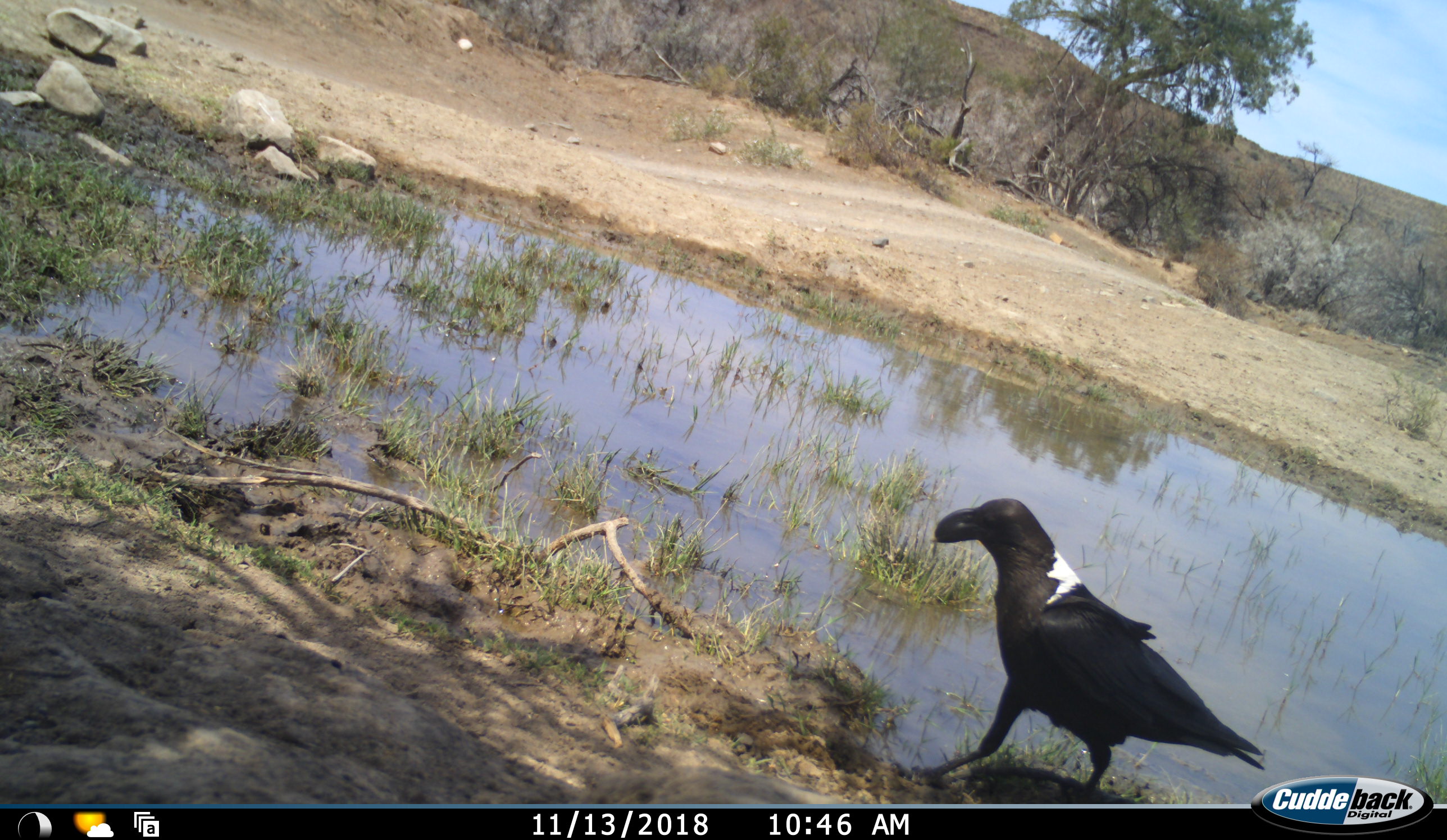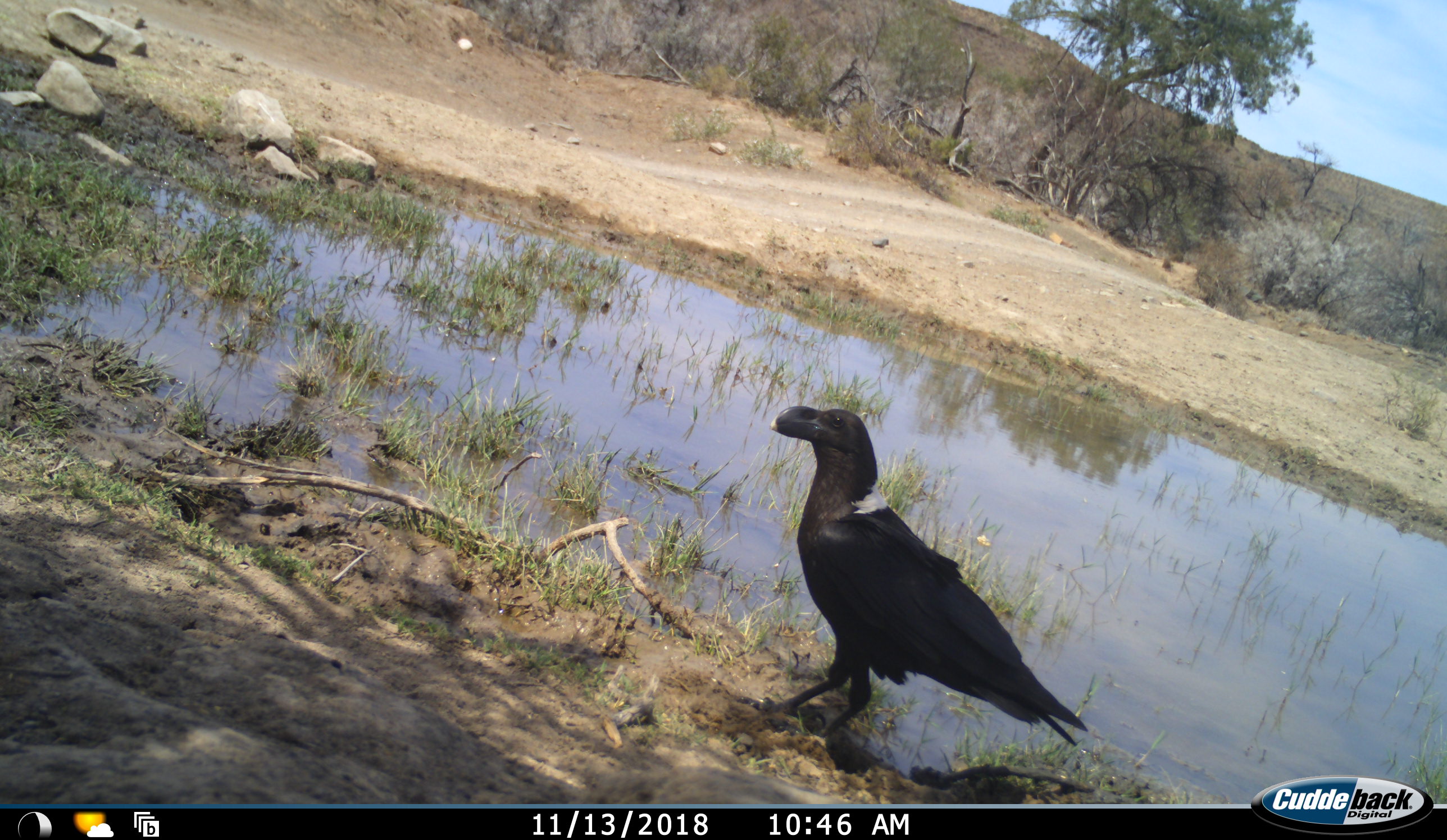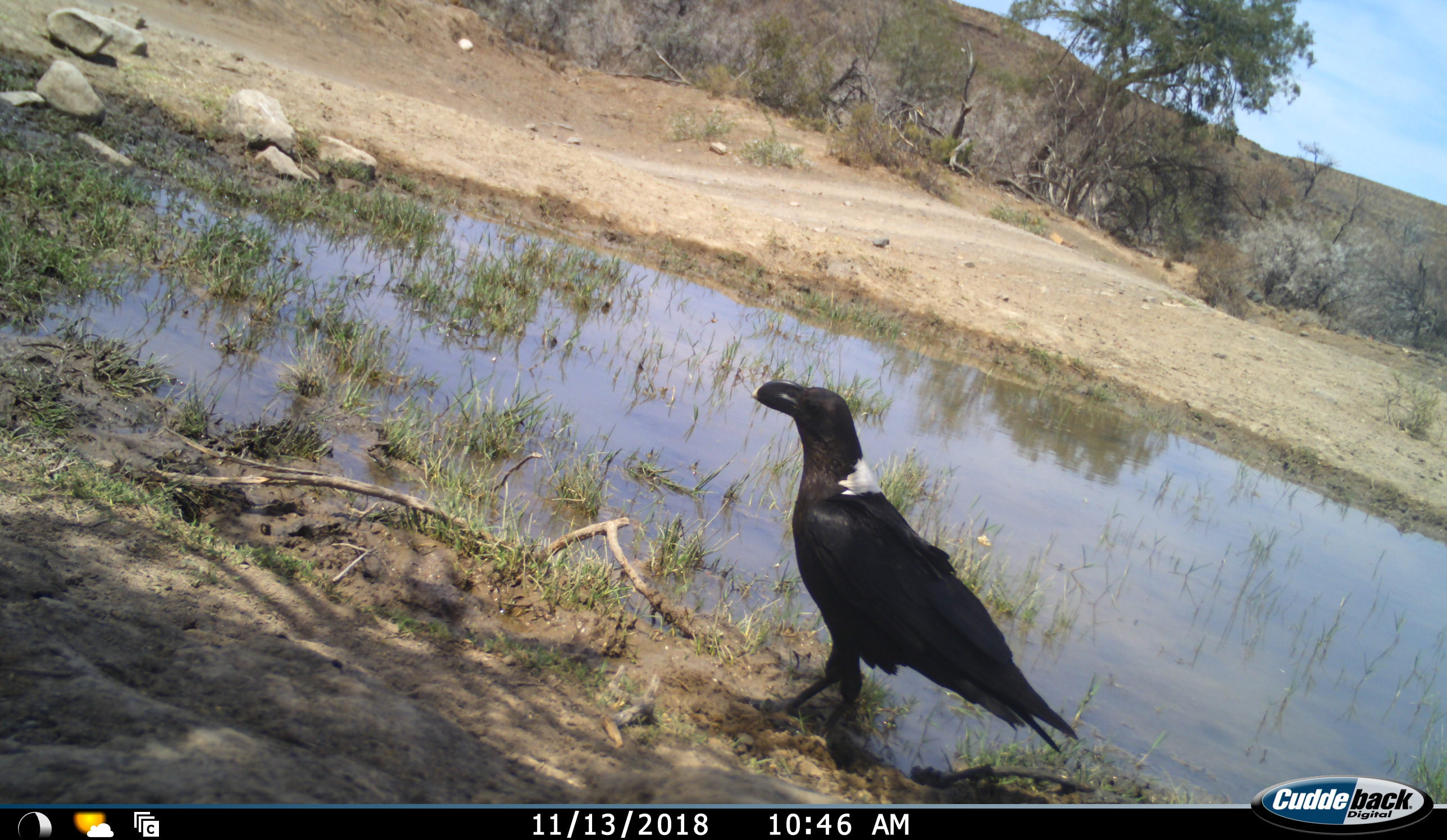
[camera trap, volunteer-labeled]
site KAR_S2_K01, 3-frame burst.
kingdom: Animalia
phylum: Chordata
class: Aves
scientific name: Aves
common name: bird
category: birdother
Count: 1.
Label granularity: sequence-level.